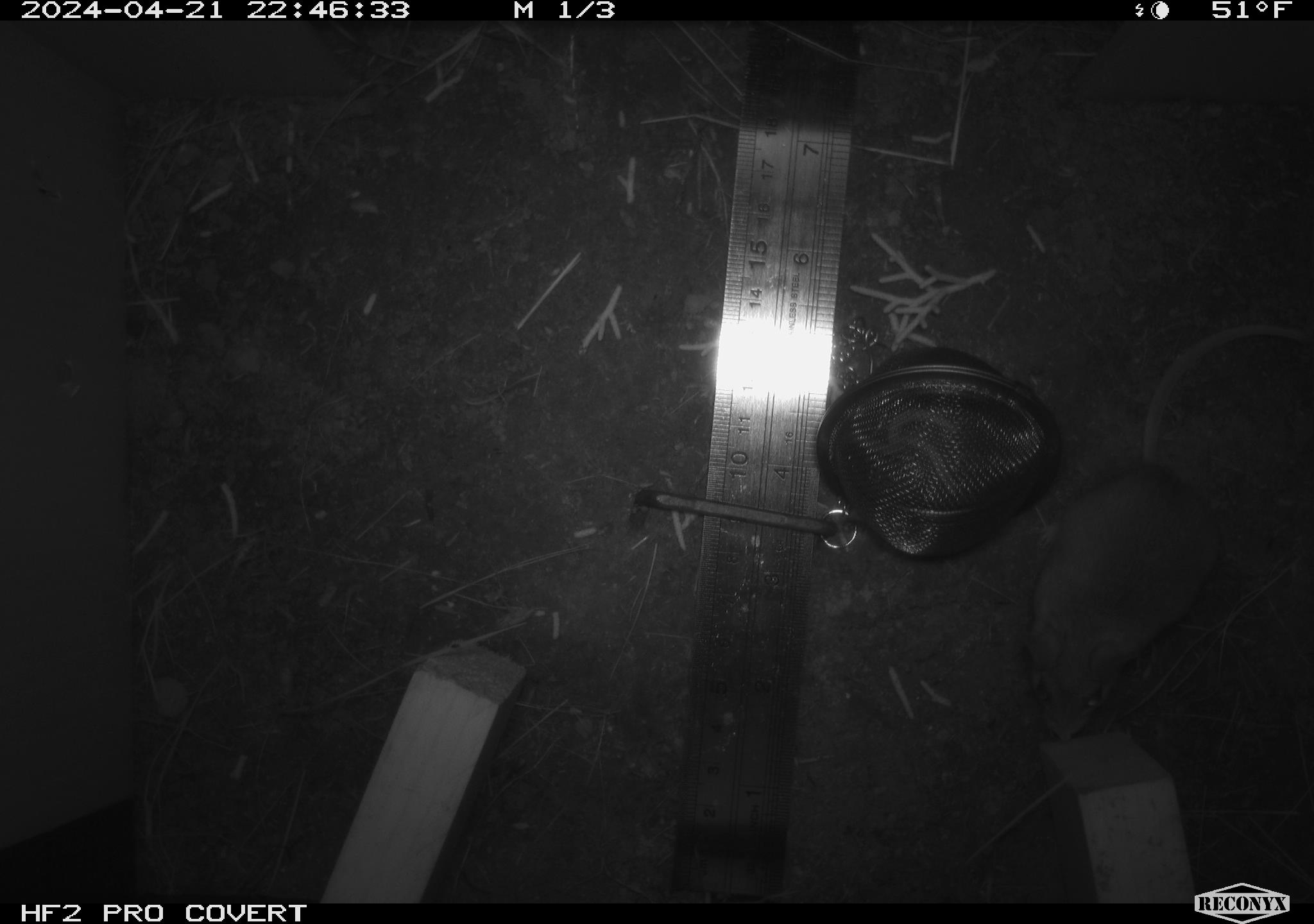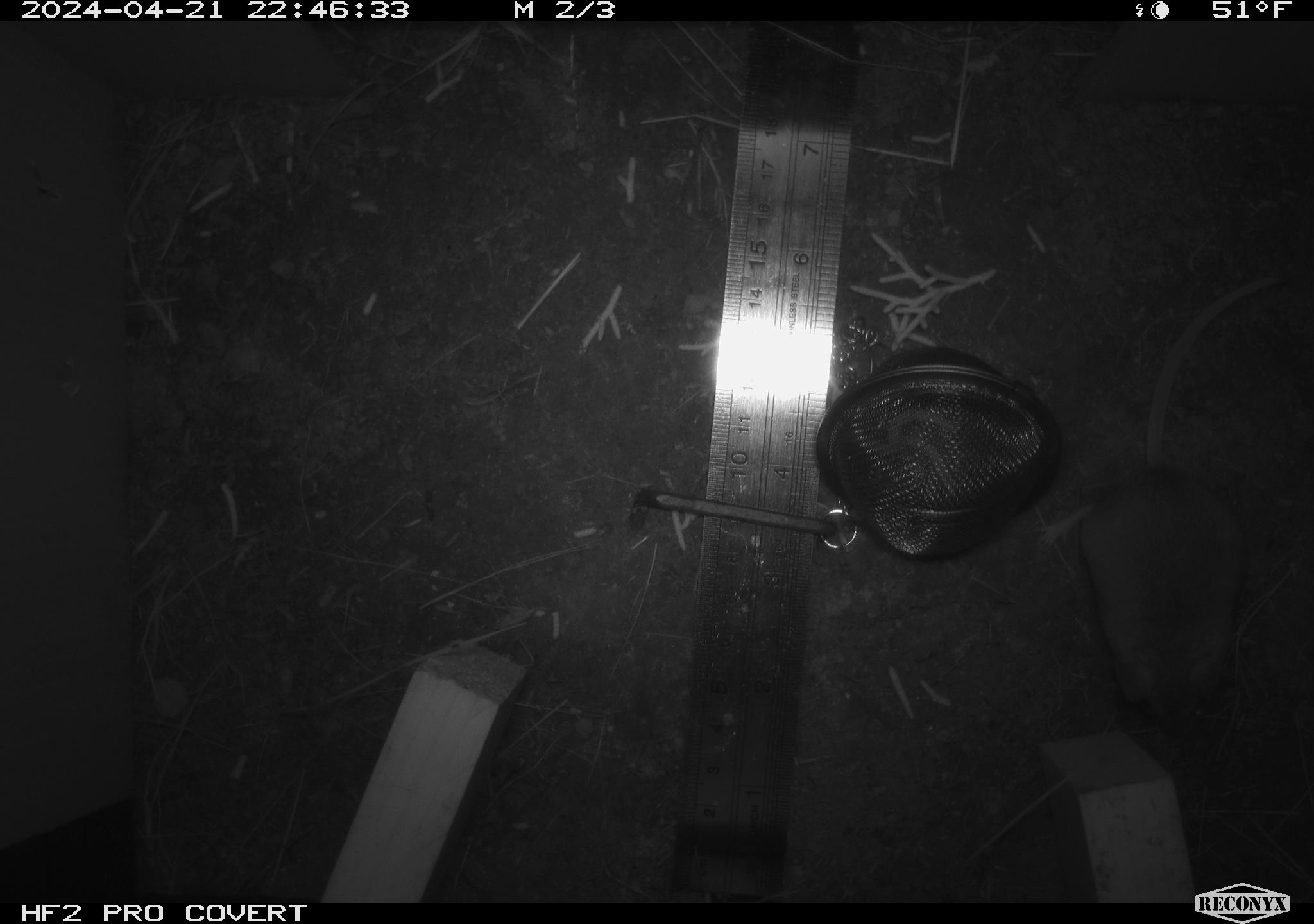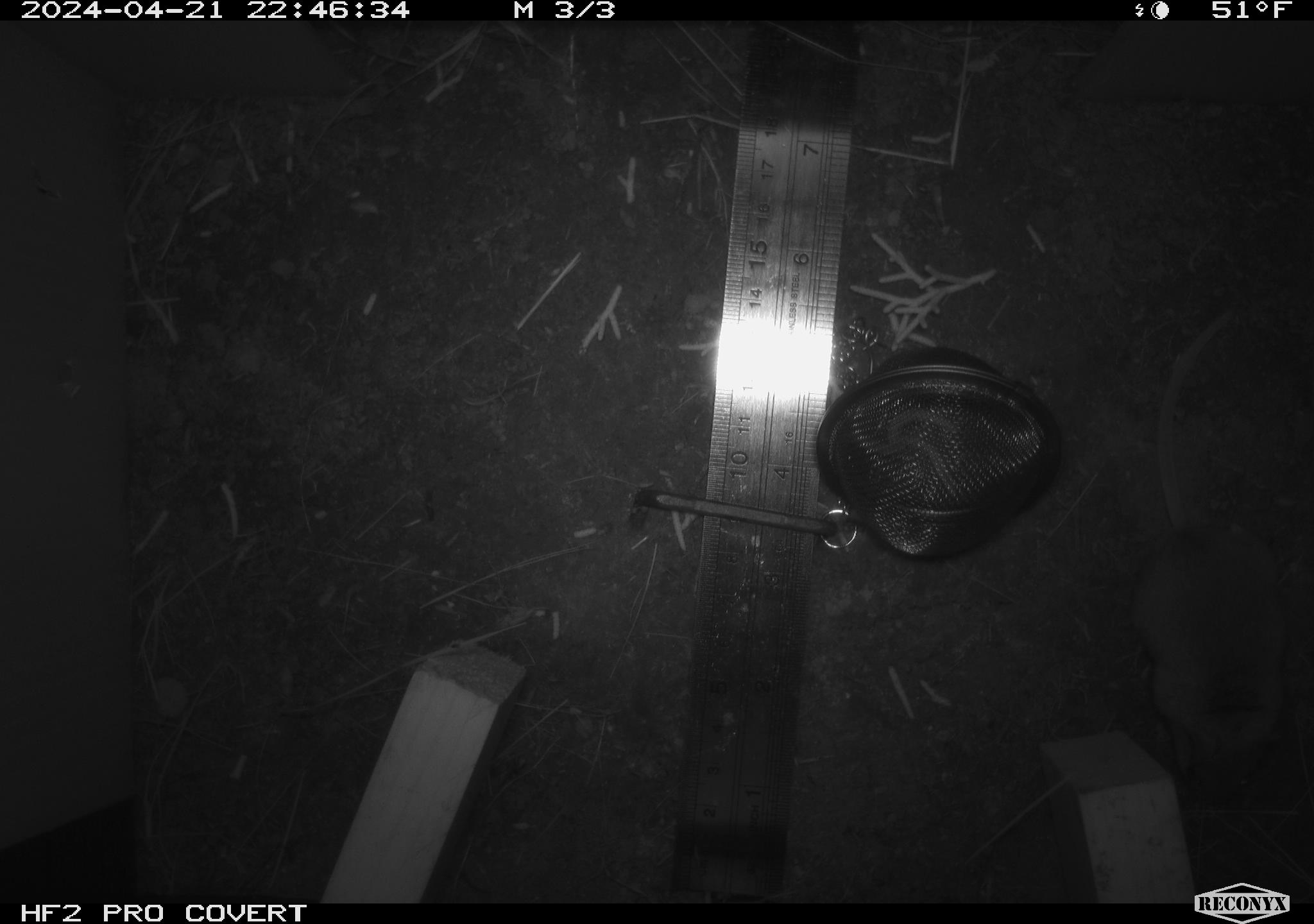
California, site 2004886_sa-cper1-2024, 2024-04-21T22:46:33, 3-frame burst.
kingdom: Animalia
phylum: Chordata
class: Mammalia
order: Rodentia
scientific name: Rodentia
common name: rodent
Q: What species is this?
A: Rodent (Rodentia).